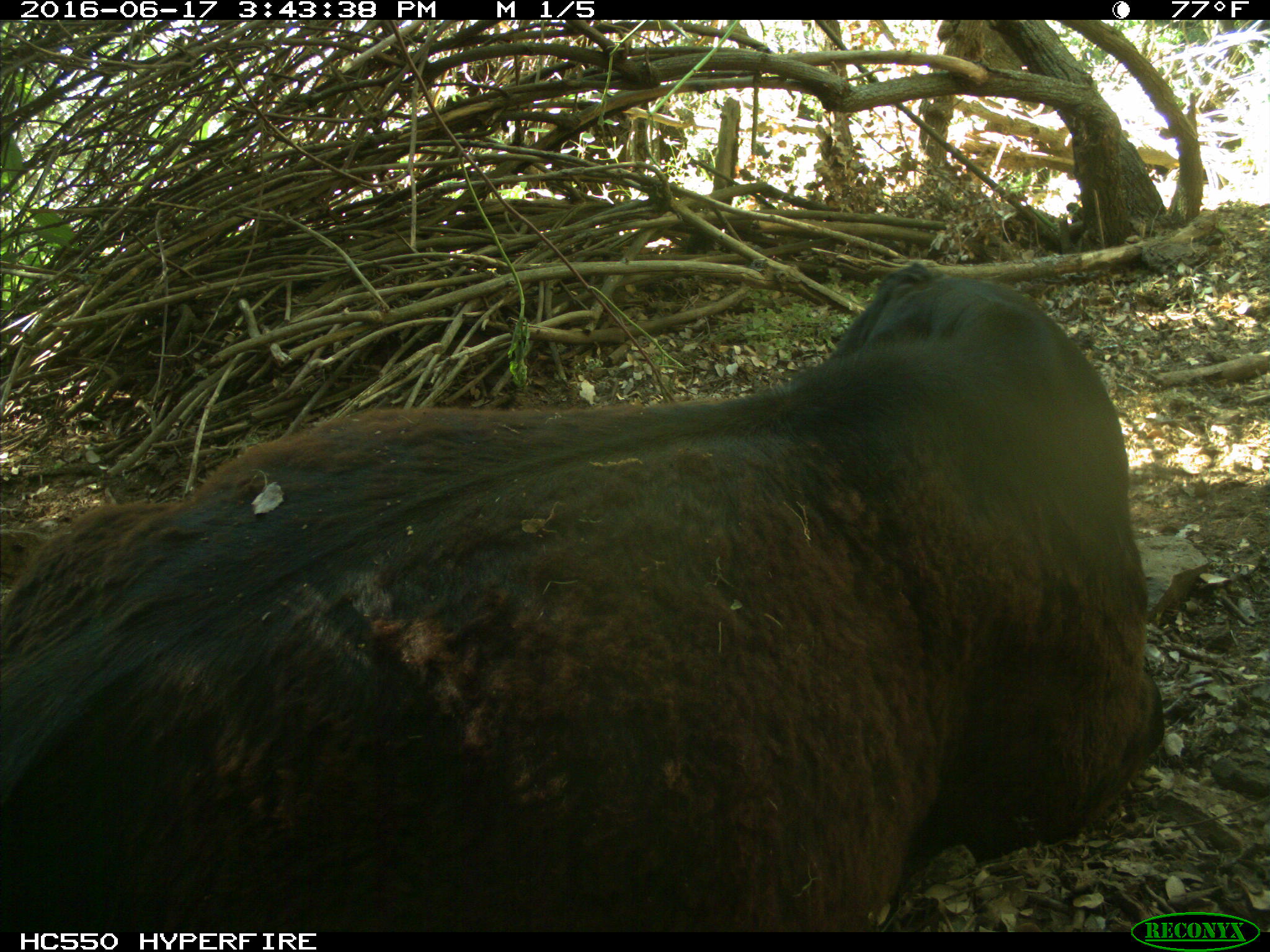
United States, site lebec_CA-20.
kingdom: Animalia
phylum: Chordata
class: Mammalia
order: Artiodactyla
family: Bovidae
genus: Bos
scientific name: Bos taurus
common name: domestic cow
Bos taurus (domestic cow).